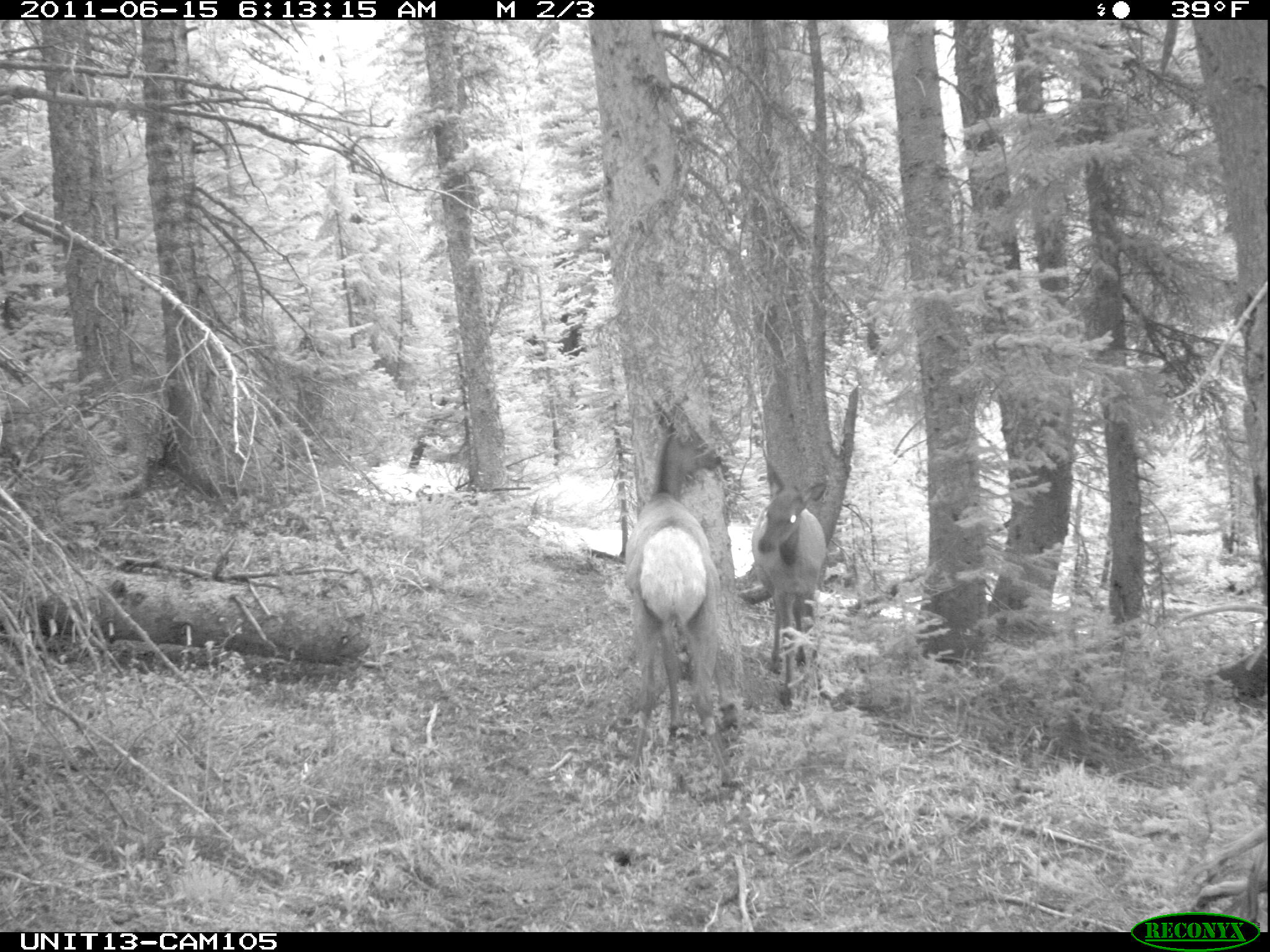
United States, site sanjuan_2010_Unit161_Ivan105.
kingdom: Animalia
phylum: Chordata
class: Mammalia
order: Artiodactyla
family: Cervidae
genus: Cervus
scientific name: Cervus elaphus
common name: red deer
Cervus elaphus (red deer).